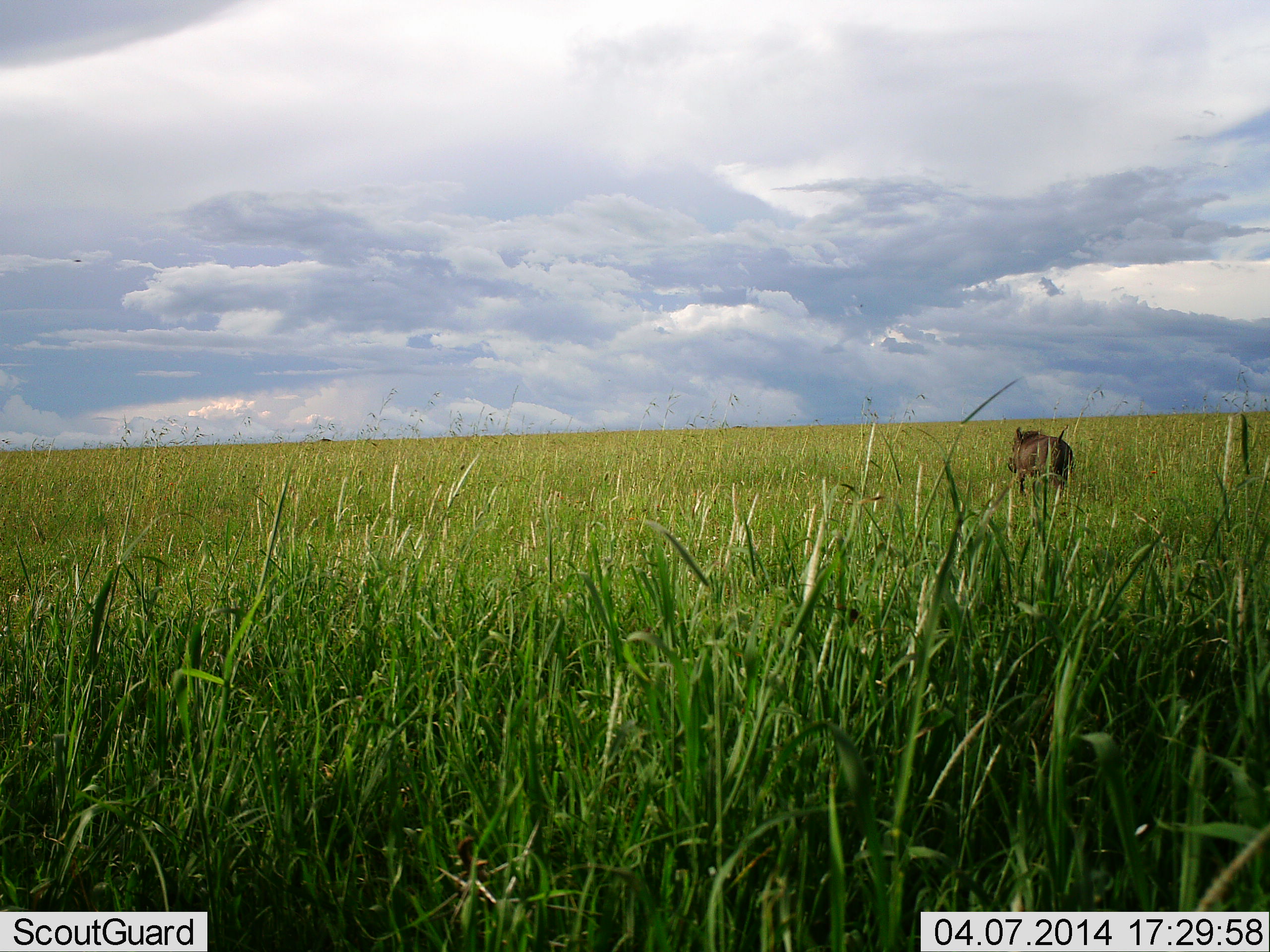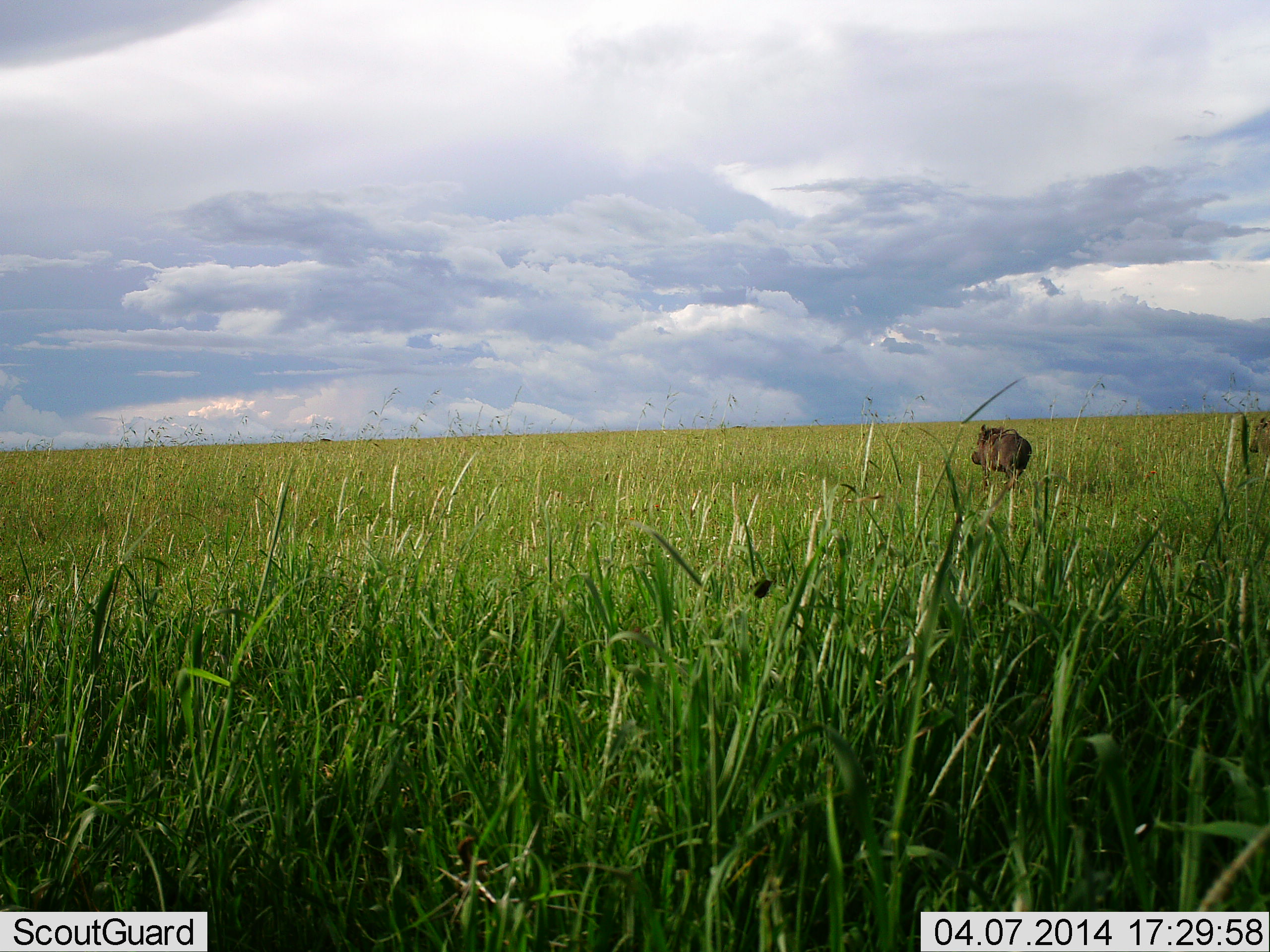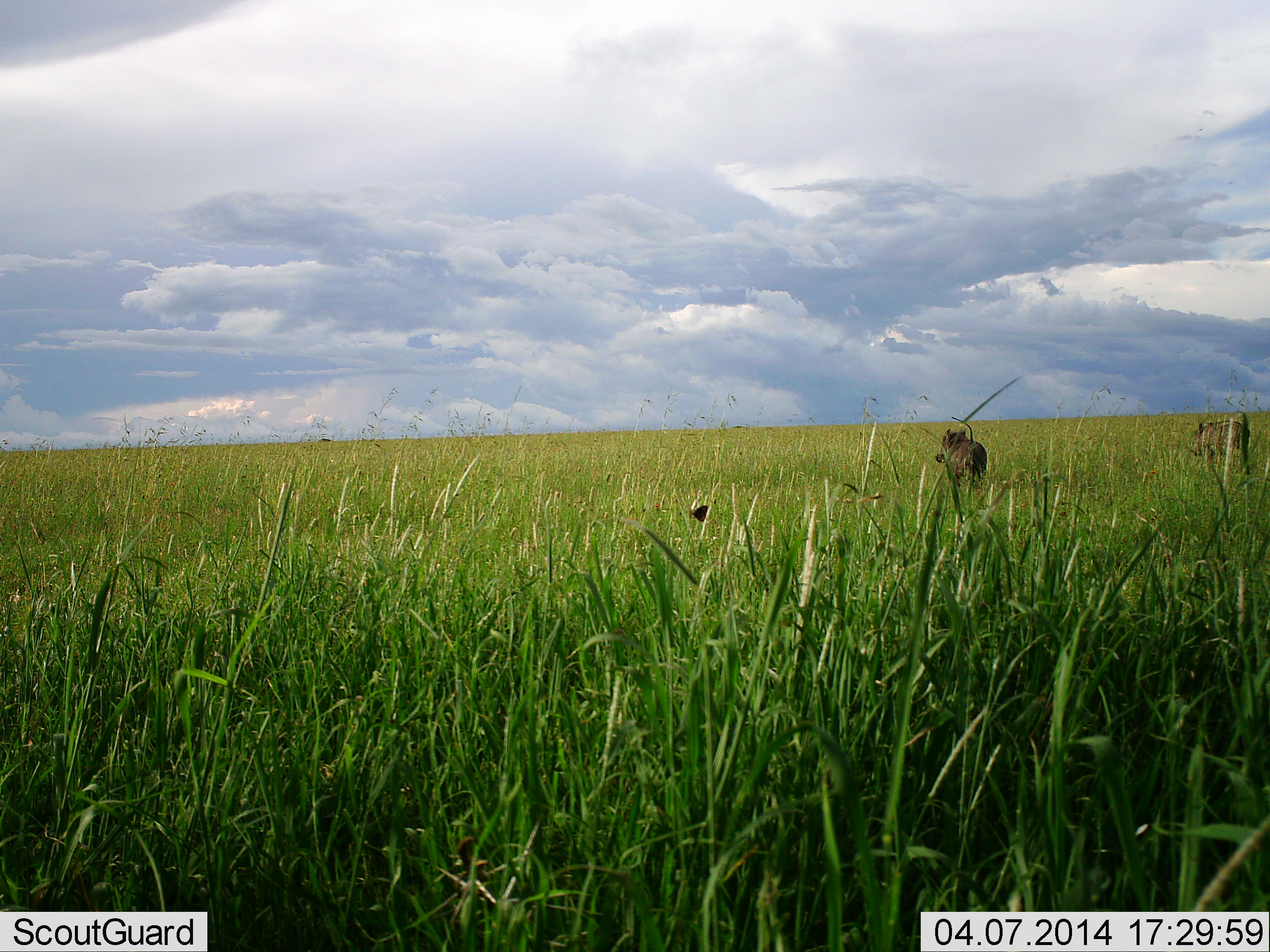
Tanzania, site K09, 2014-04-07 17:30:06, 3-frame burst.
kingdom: Animalia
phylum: Chordata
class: Mammalia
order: Artiodactyla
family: Suidae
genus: Phacochoerus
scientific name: Phacochoerus africanus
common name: warthog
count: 2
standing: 0%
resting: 0%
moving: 100%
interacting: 0%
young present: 0%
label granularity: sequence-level